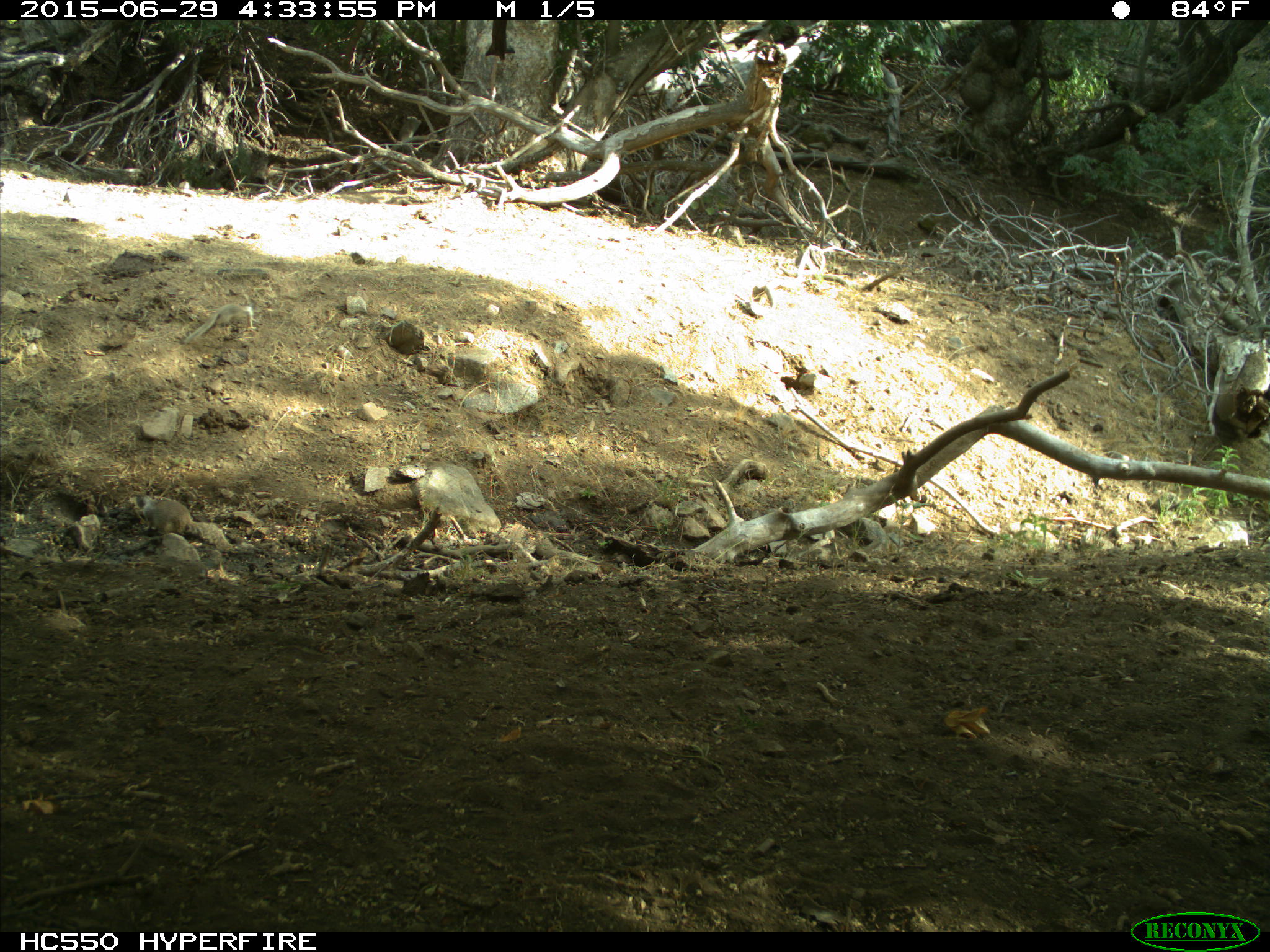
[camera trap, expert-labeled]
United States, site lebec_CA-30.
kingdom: Animalia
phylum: Chordata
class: Mammalia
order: Rodentia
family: Sciuridae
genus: Otospermophilus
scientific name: Otospermophilus beecheyi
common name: california ground squirrel